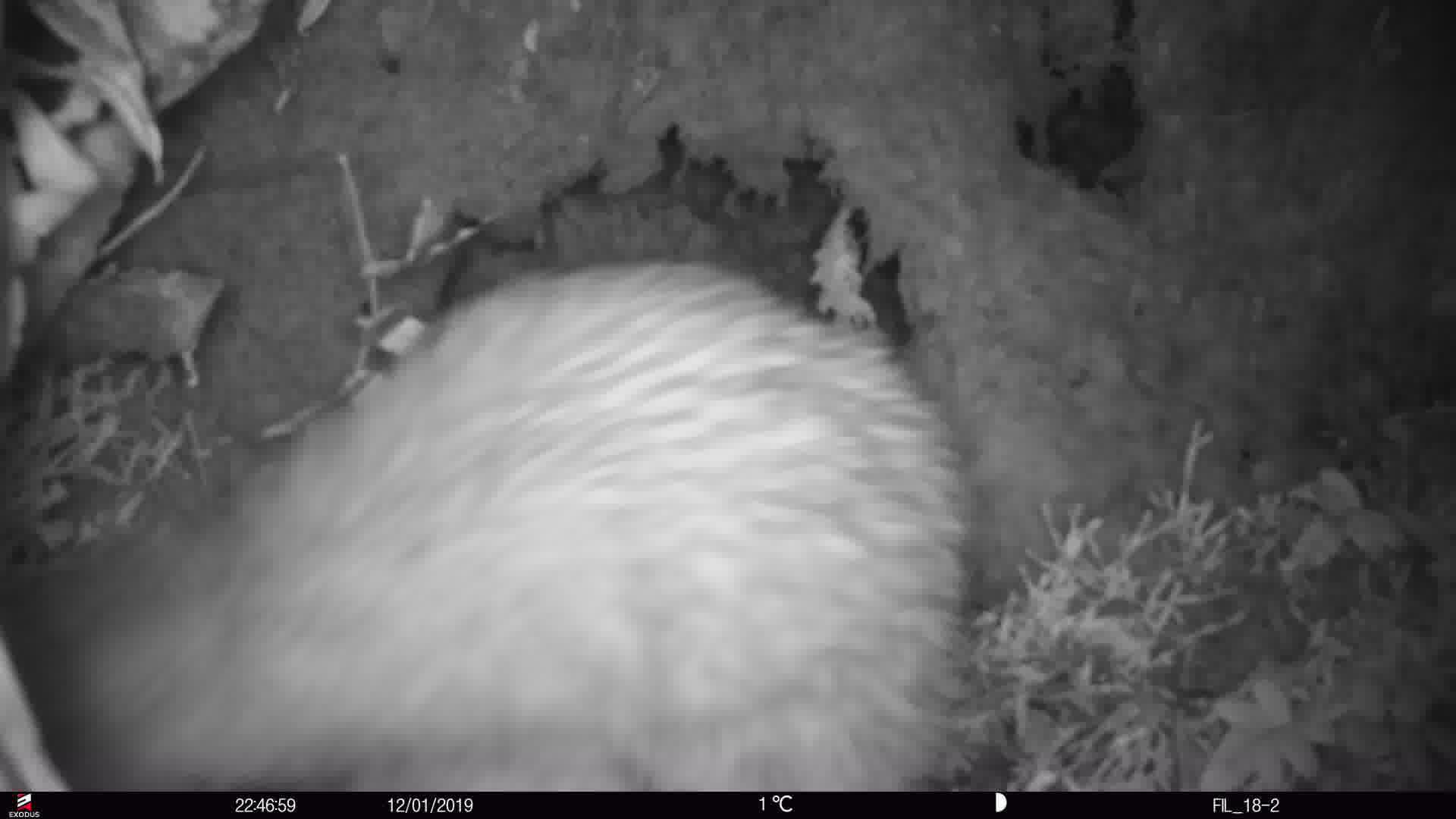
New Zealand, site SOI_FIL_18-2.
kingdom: Animalia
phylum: Chordata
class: Aves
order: Apterygiformes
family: Apterygidae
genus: Apteryx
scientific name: Apteryx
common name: kiwi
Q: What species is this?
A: Kiwi (Apteryx).